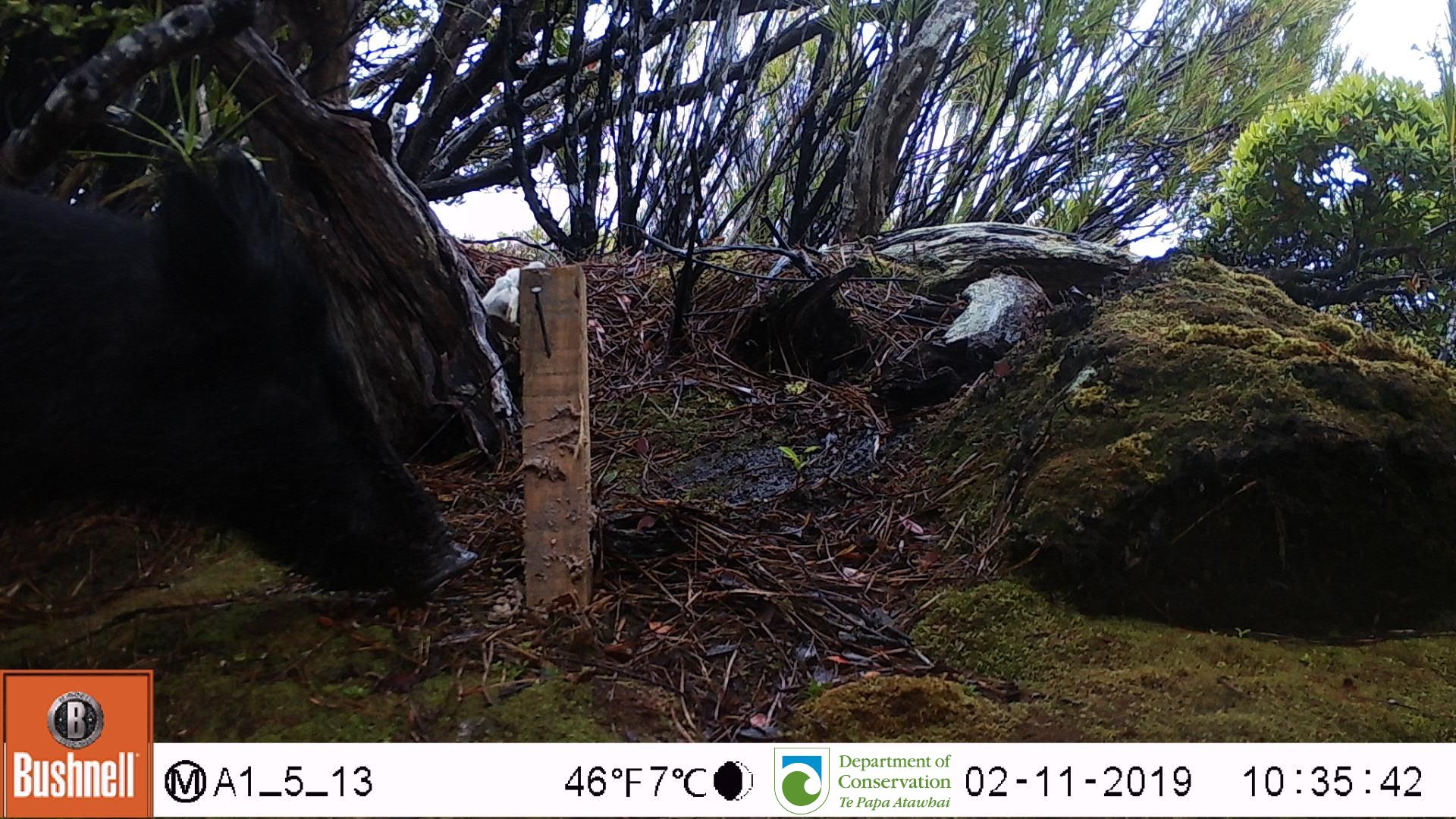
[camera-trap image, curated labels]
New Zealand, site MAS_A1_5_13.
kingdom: Animalia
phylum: Chordata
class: Mammalia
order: Artiodactyla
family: Suidae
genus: Sus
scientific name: Sus scrofa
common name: pig